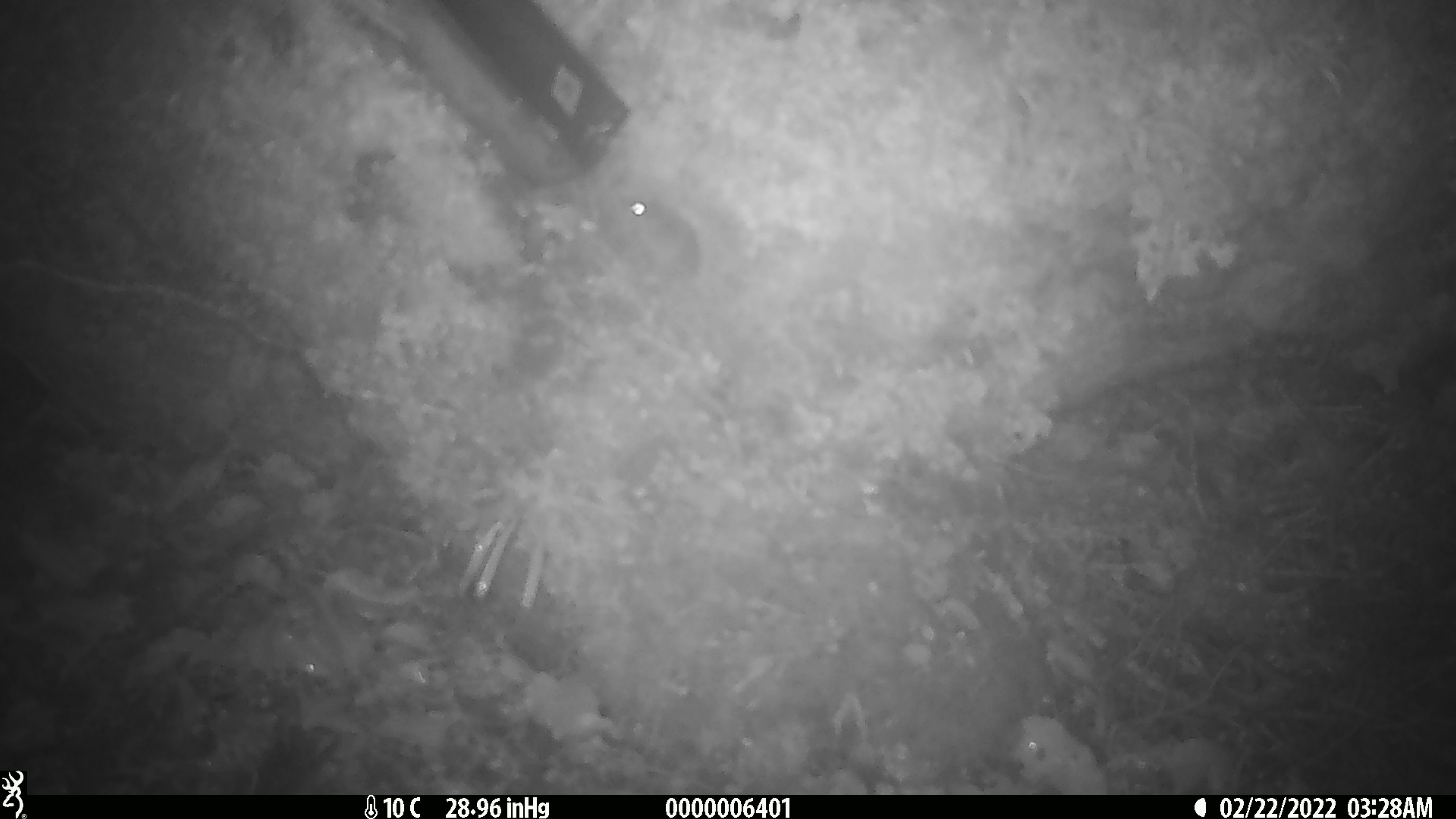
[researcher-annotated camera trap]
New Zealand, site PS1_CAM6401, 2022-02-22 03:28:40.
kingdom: Animalia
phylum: Chordata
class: Mammalia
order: Rodentia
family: Muridae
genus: Mus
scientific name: Mus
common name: mouse